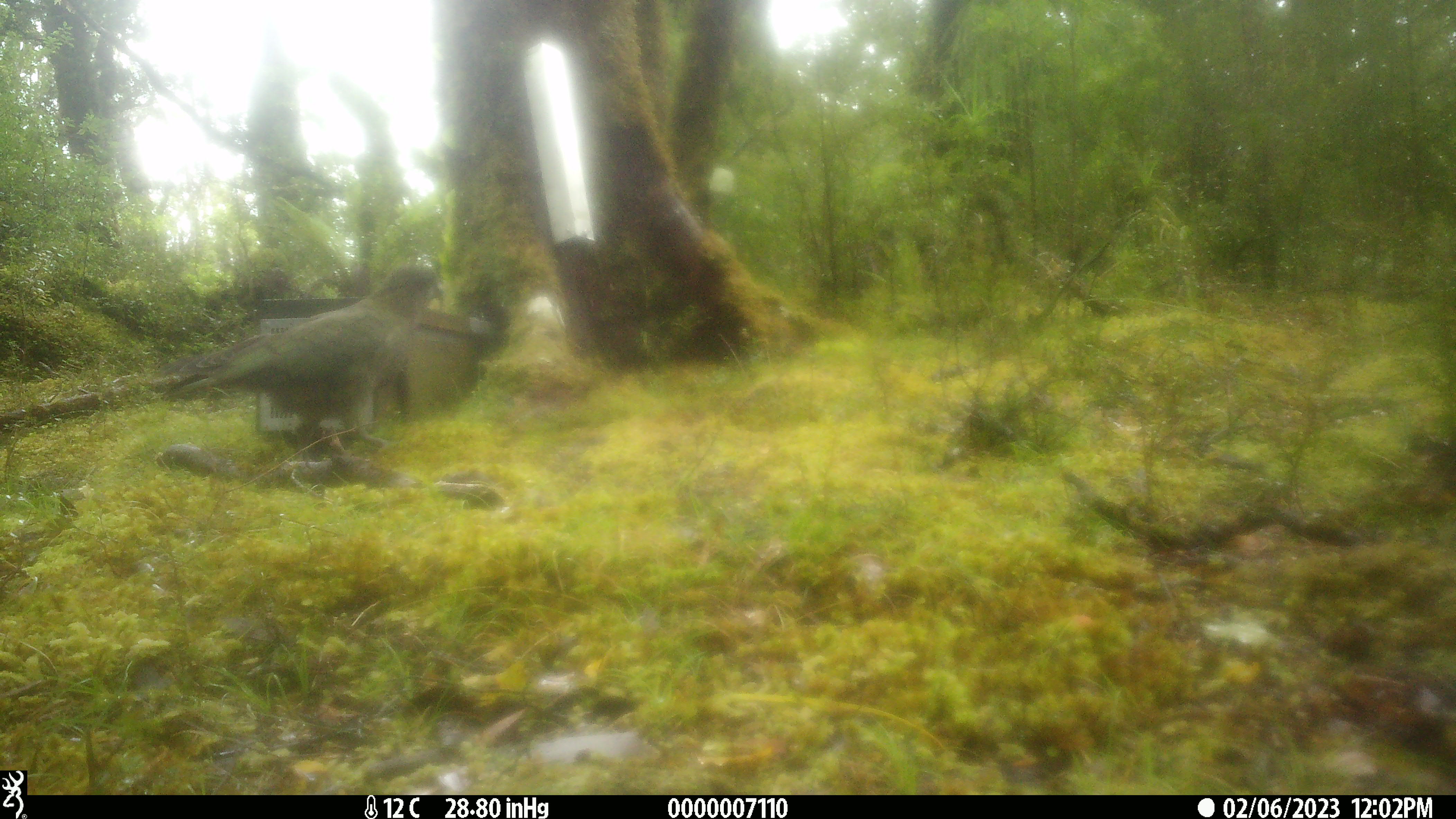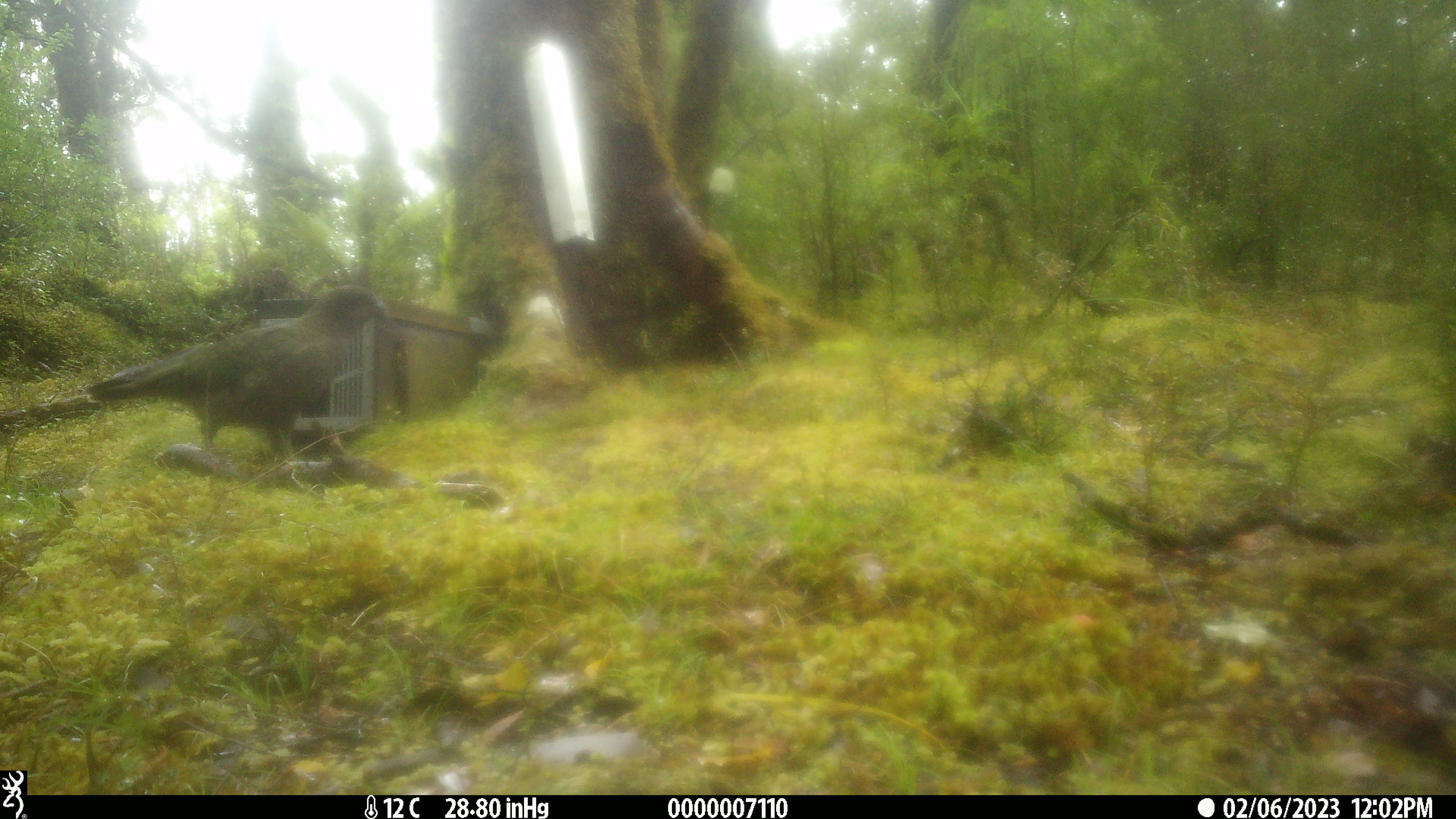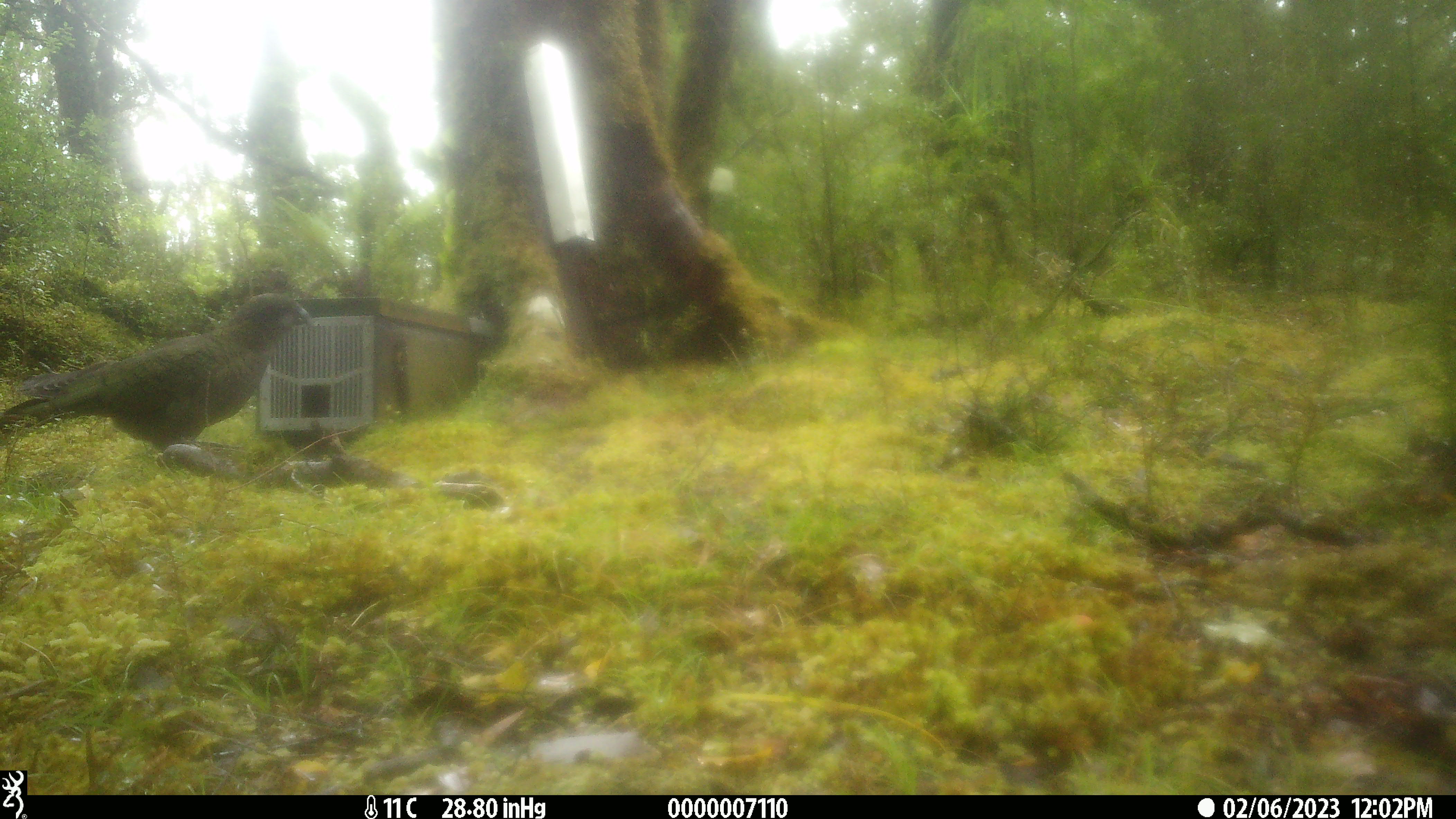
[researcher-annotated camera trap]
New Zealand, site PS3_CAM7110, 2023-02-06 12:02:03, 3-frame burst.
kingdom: Animalia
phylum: Chordata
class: Aves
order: Psittaciformes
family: Strigopidae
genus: Nestor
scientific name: Nestor notabilis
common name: kea